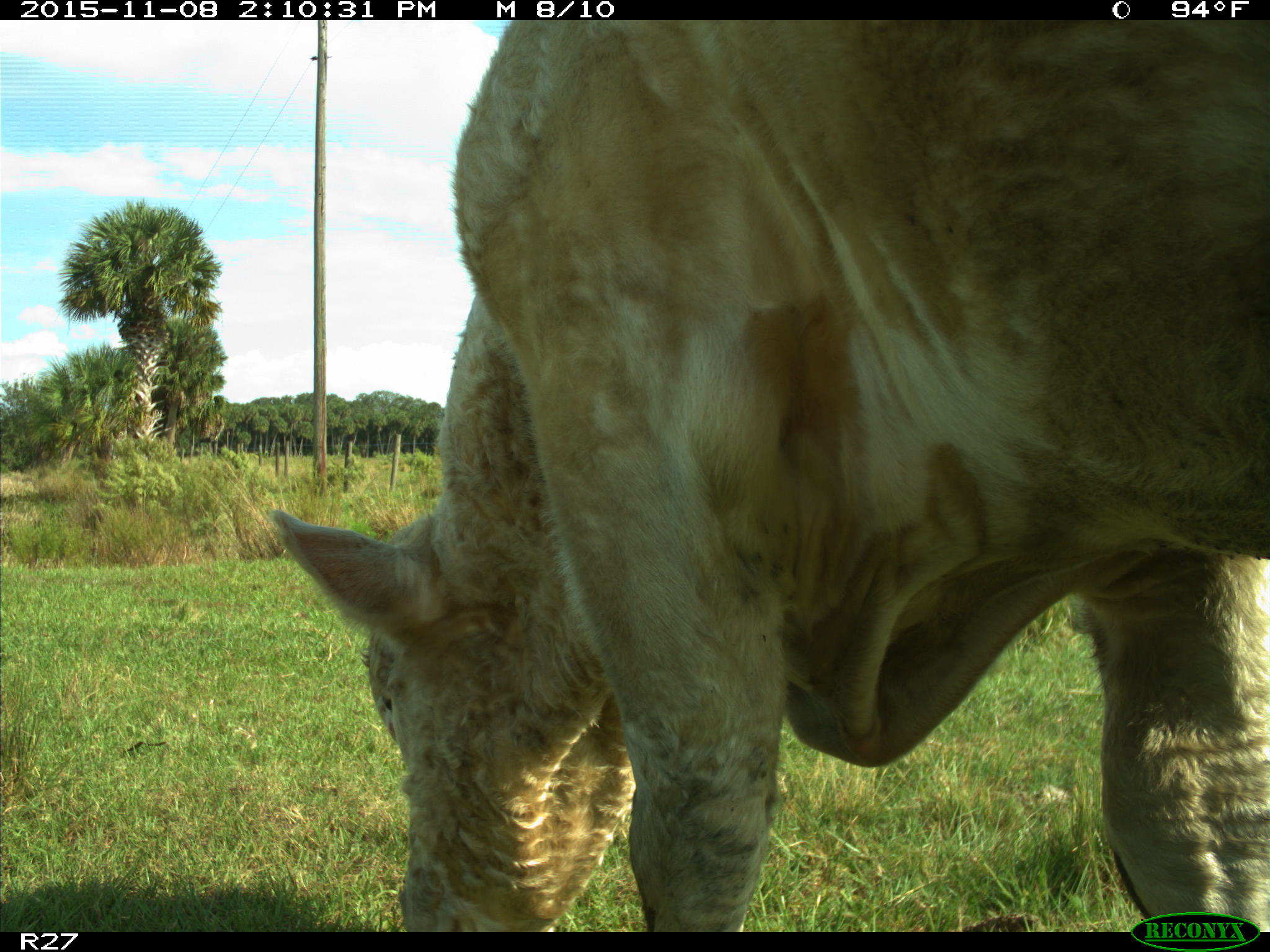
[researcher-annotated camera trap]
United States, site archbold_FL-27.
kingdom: Animalia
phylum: Chordata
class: Mammalia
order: Artiodactyla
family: Bovidae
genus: Bos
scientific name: Bos taurus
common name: domestic cow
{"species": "Bos taurus (domestic cow)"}